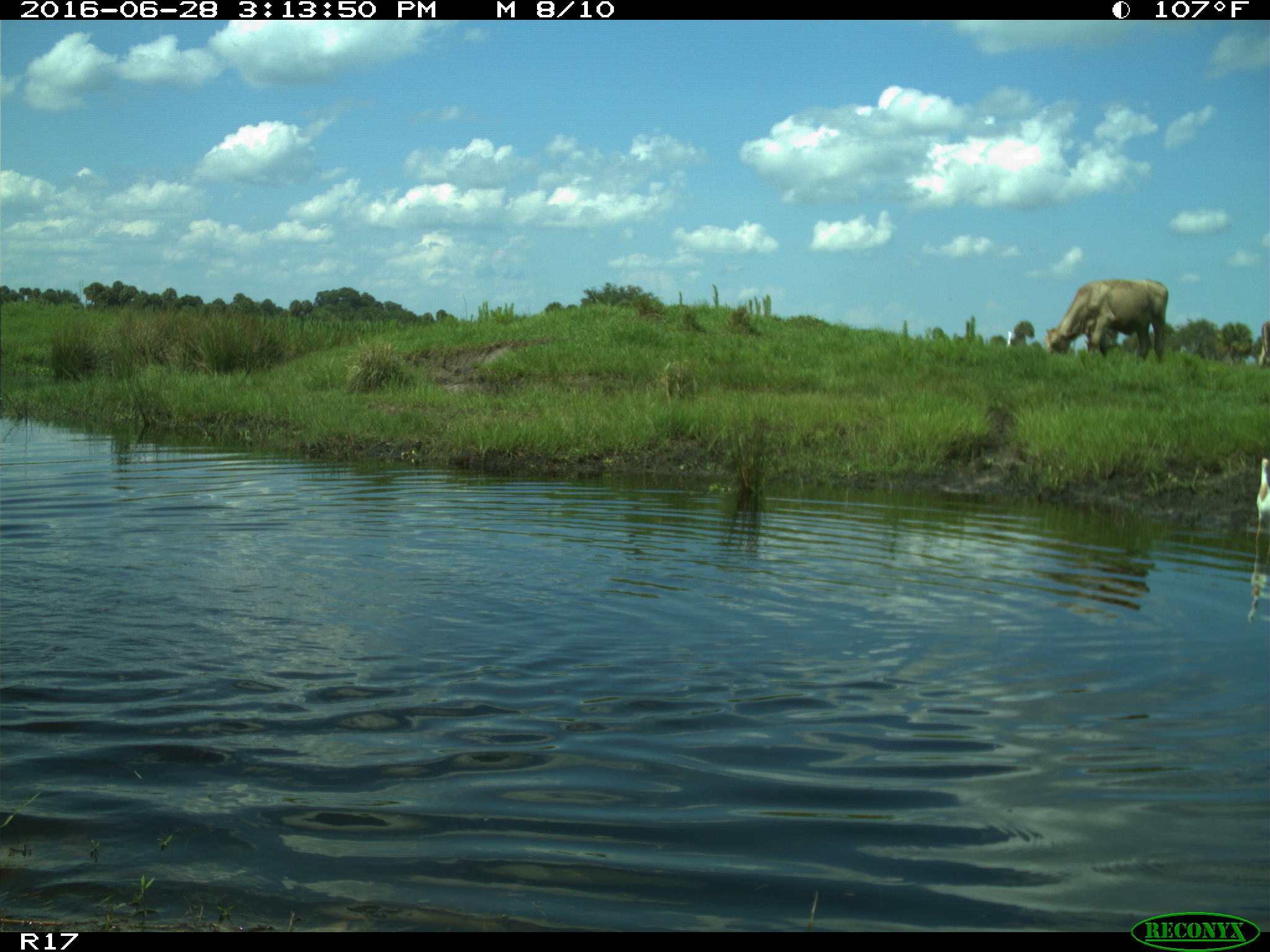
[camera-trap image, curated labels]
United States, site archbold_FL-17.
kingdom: Animalia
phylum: Chordata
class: Mammalia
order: Artiodactyla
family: Bovidae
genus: Bos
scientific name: Bos taurus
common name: domestic cow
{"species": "Bos taurus (domestic cow)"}